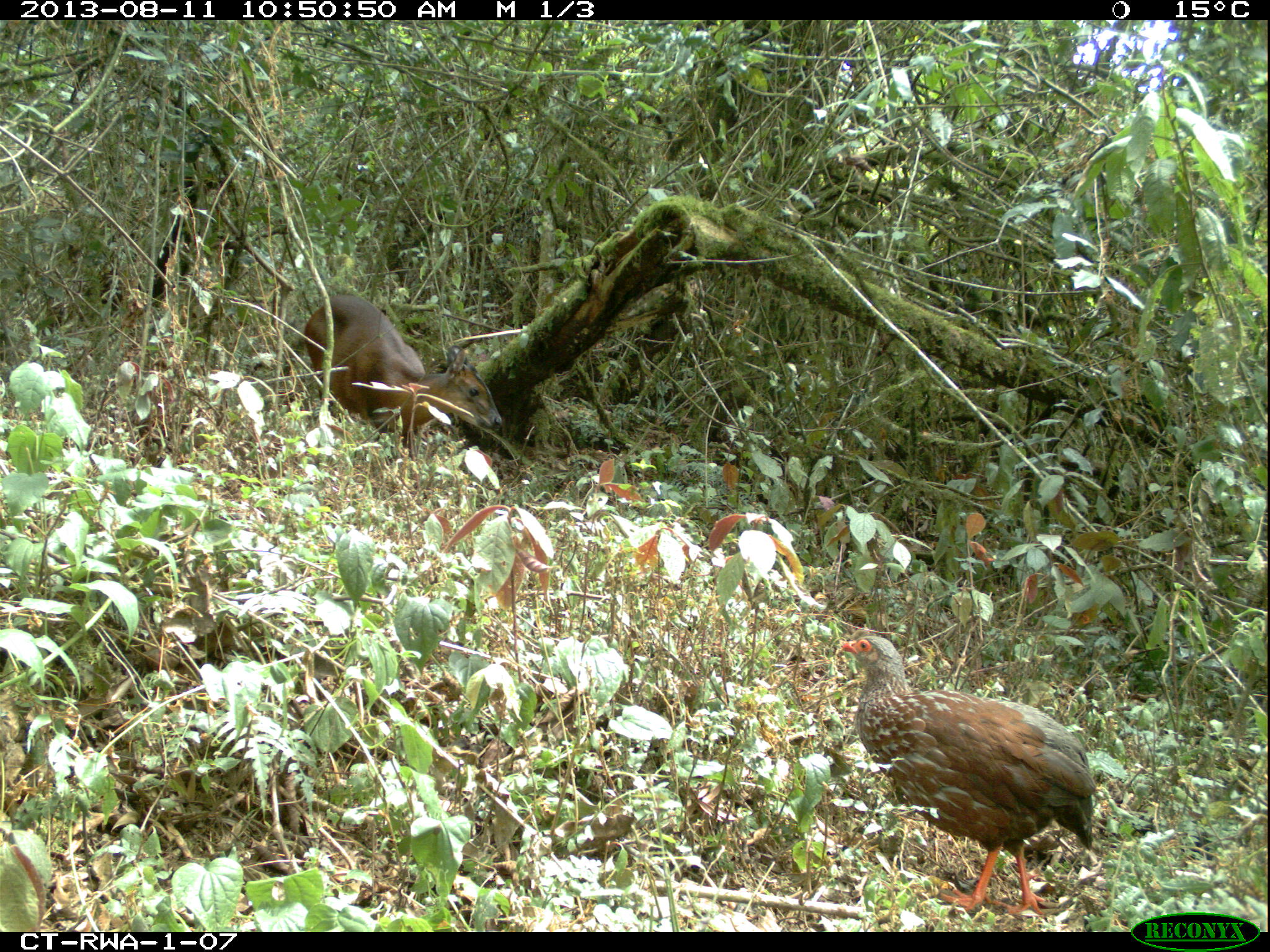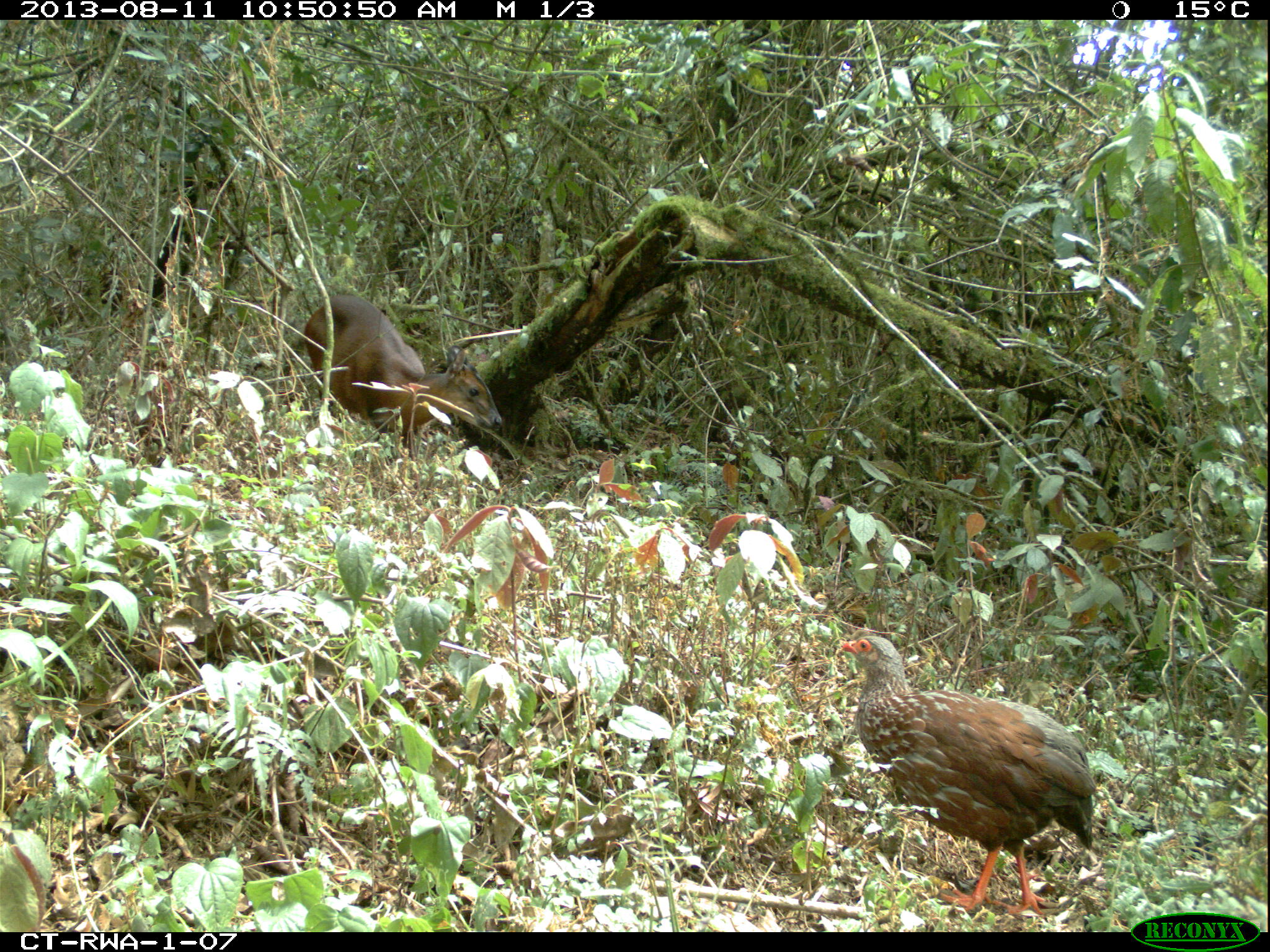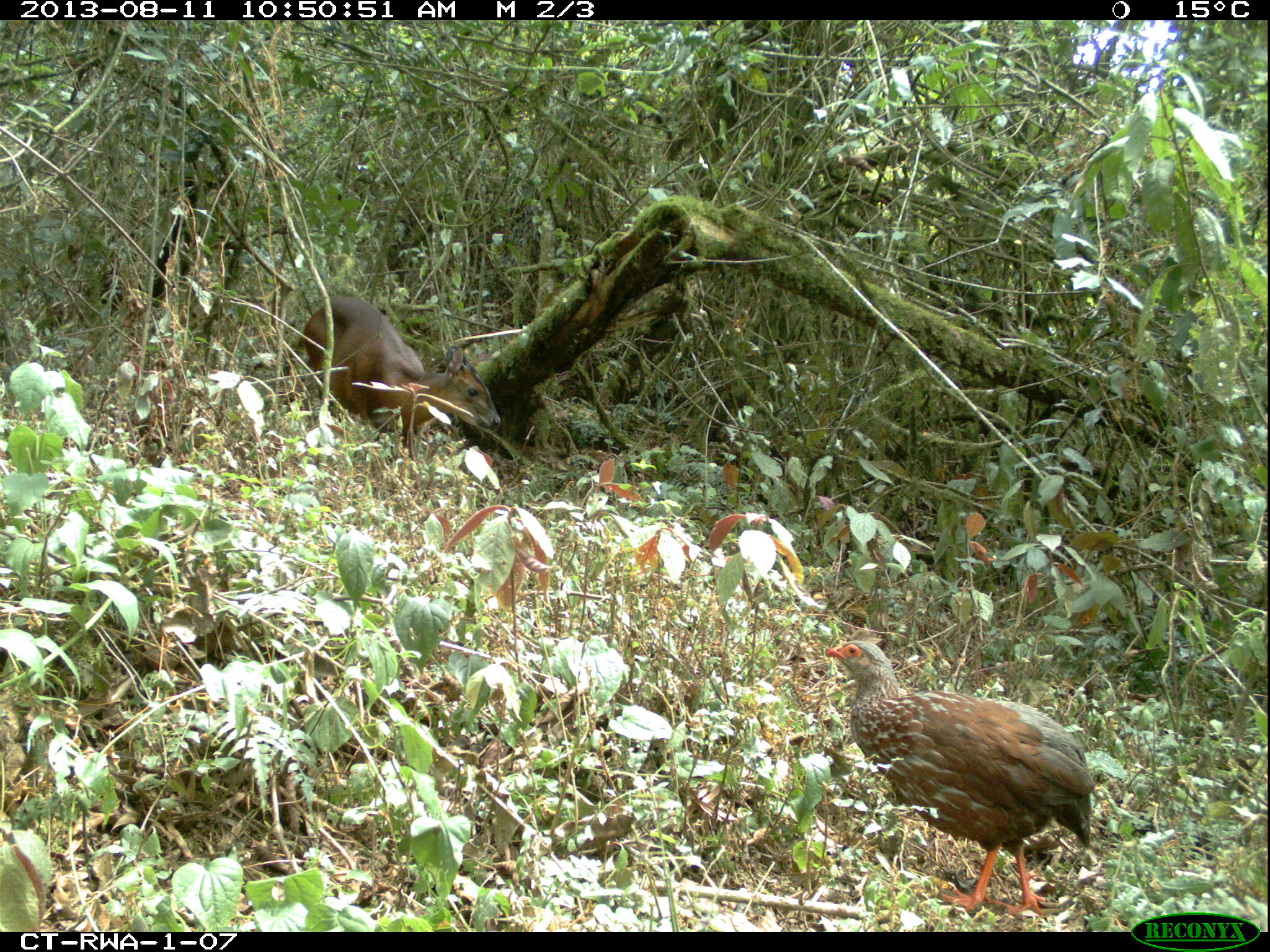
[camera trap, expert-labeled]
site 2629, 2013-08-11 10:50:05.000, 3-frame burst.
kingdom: Animalia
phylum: Chordata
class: Aves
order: Galliformes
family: Phasianidae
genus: Pternistis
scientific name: Pternistis nobilis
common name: handsome francolin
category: francolinus nobilis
Francolinus nobilis (handsome francolin) (Pternistis nobilis), count 1.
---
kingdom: Animalia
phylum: Chordata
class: Mammalia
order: Artiodactyla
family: Bovidae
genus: Cephalophus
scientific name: Cephalophus nigrifrons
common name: black-fronted duiker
Cephalophus nigrifrons (black-fronted duiker), count 1.